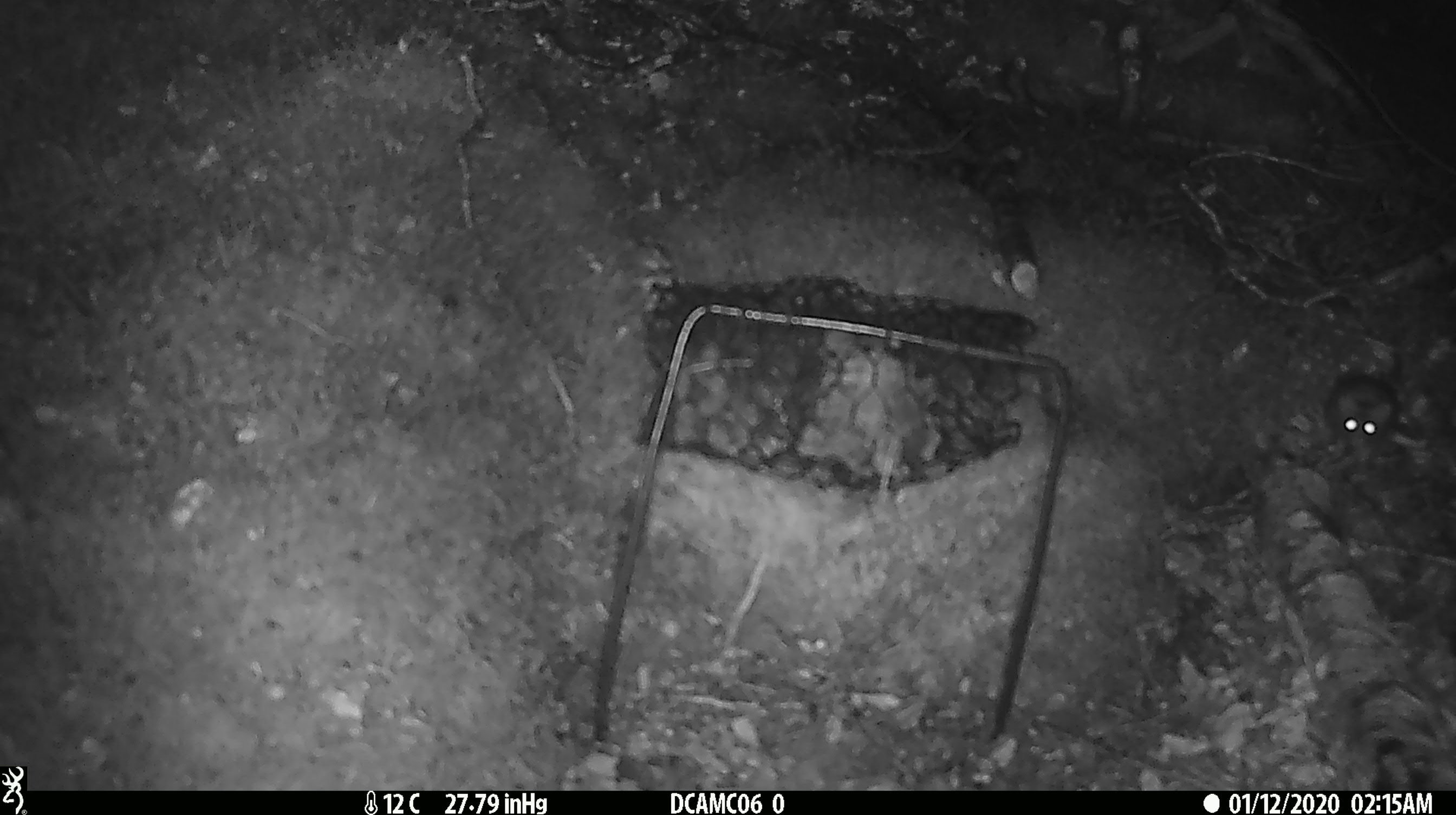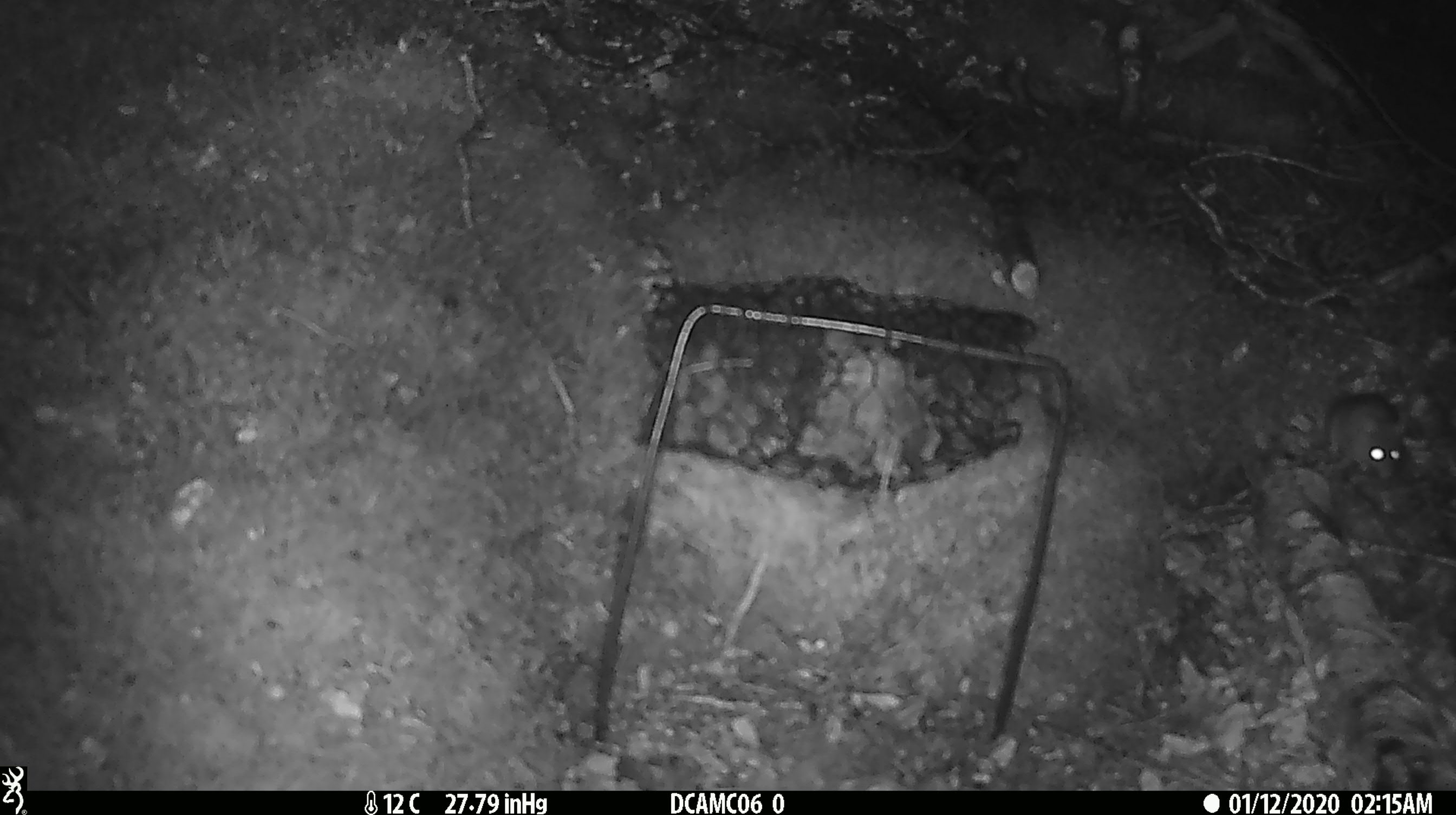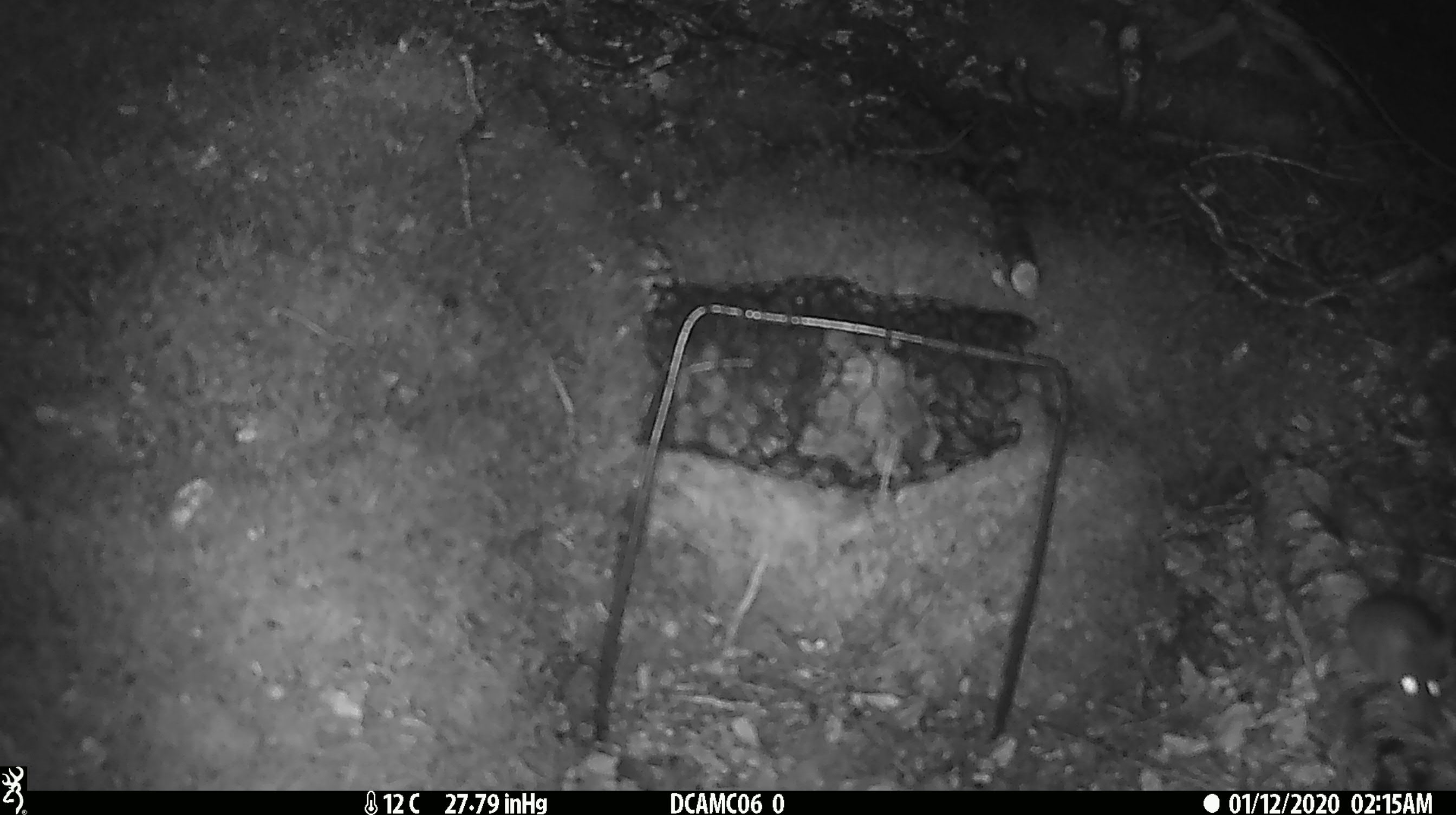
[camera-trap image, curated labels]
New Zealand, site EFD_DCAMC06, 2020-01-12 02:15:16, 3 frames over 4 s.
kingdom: Animalia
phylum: Chordata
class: Mammalia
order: Rodentia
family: Muridae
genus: Mus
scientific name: Mus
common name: mouse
Mouse (Mus).